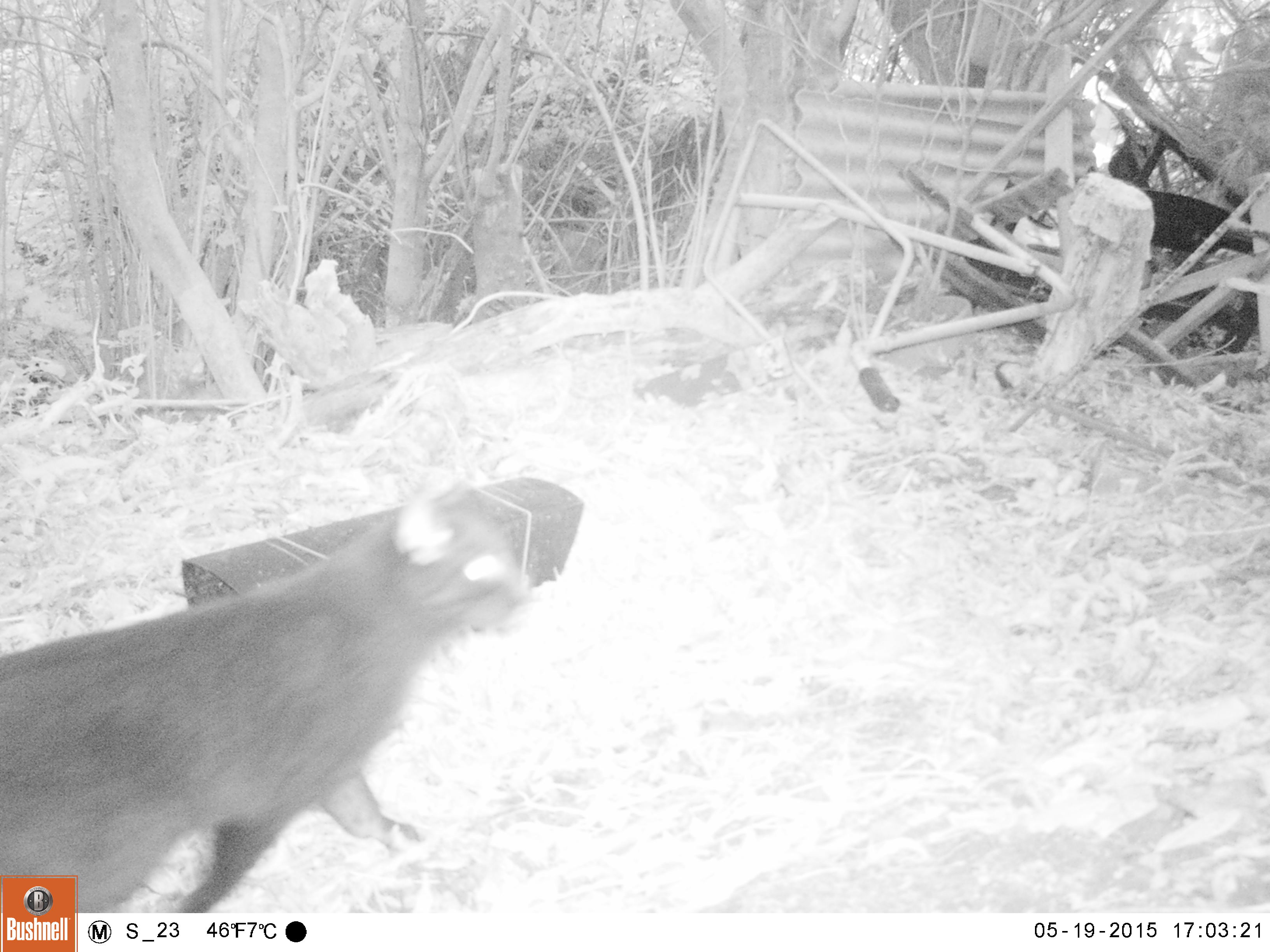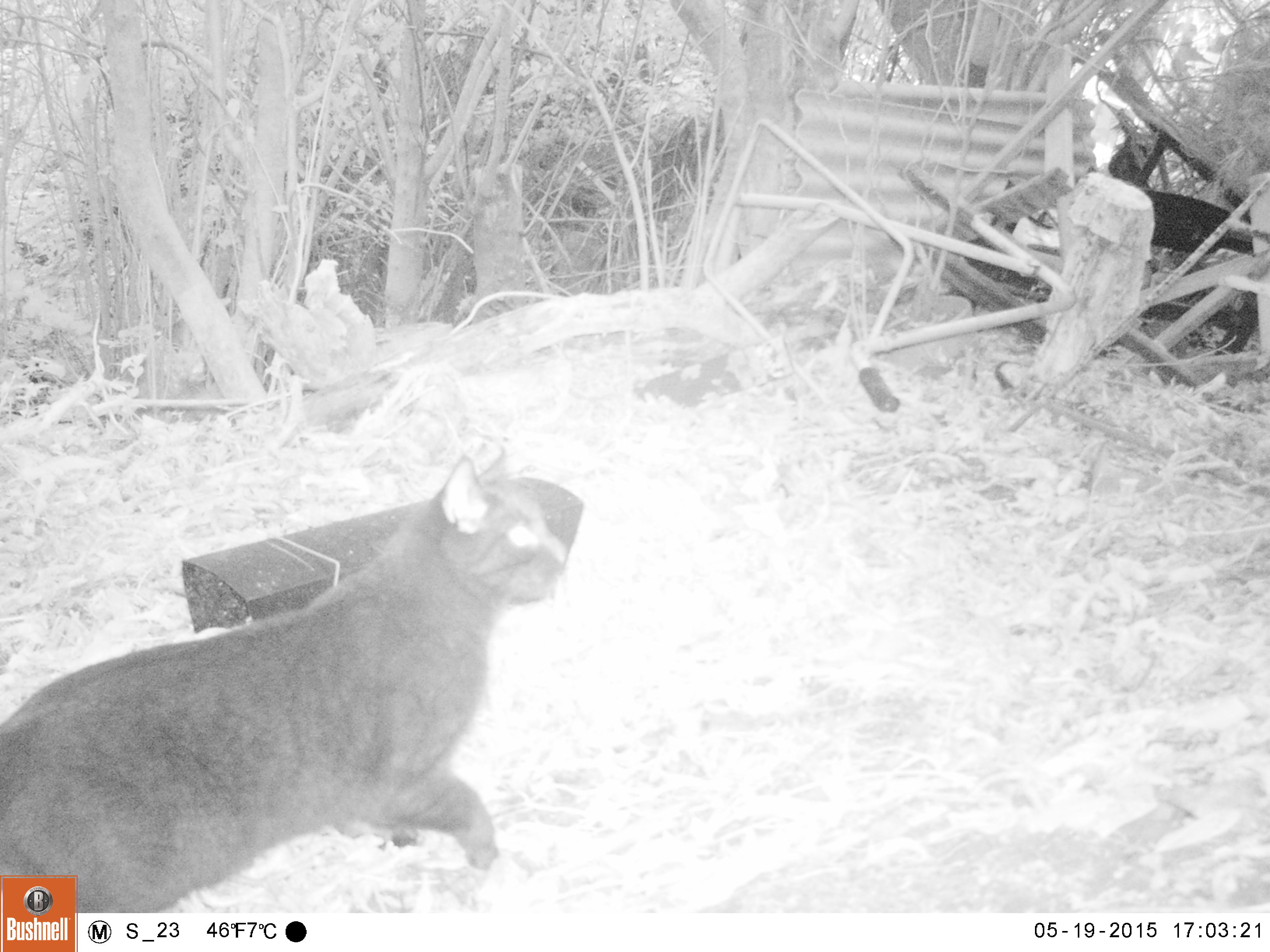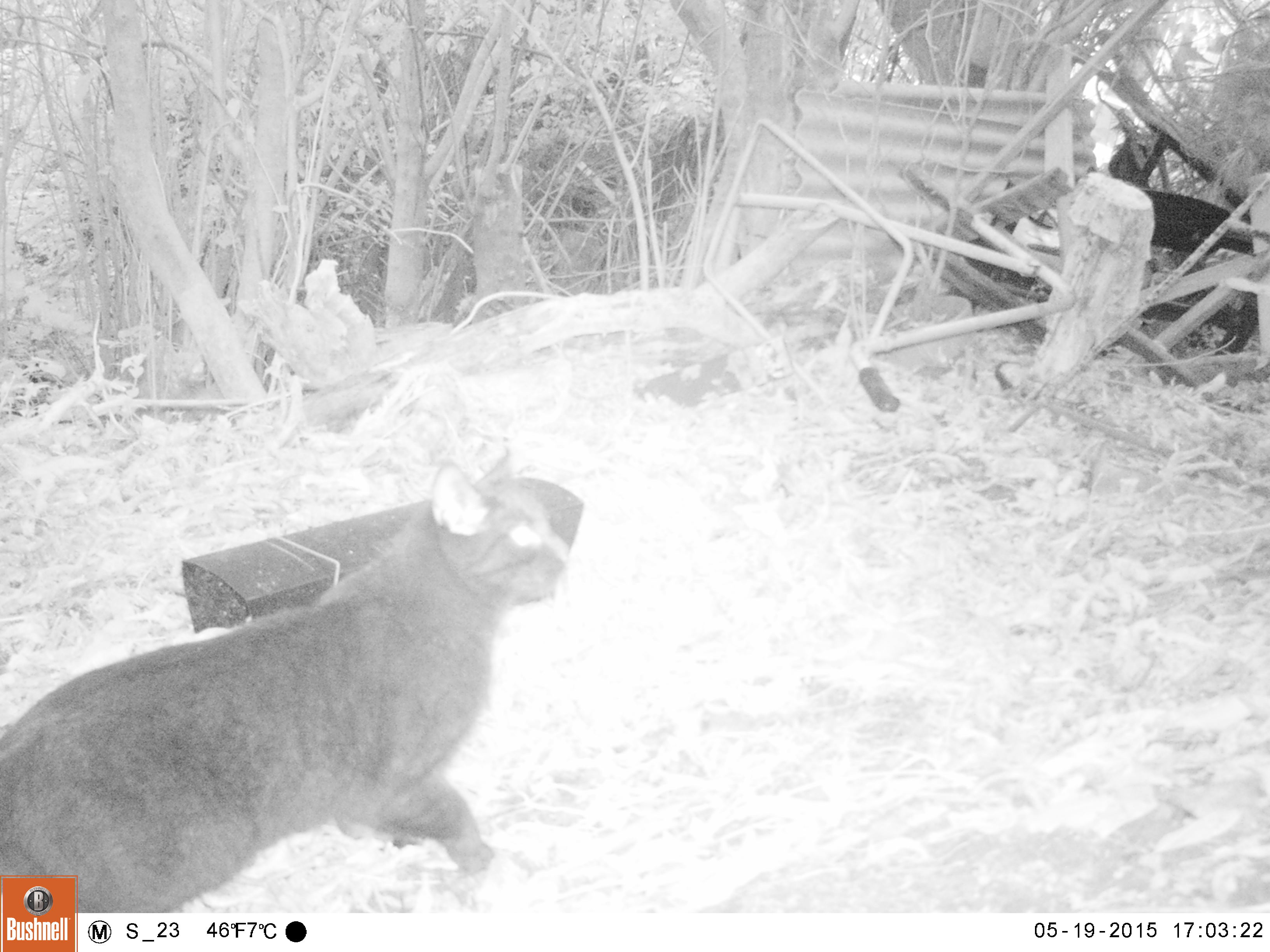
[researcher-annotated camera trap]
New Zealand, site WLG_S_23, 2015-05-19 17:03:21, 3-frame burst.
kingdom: Animalia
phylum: Chordata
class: Mammalia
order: Carnivora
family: Felidae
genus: Felis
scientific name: Felis catus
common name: domestic cat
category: cat